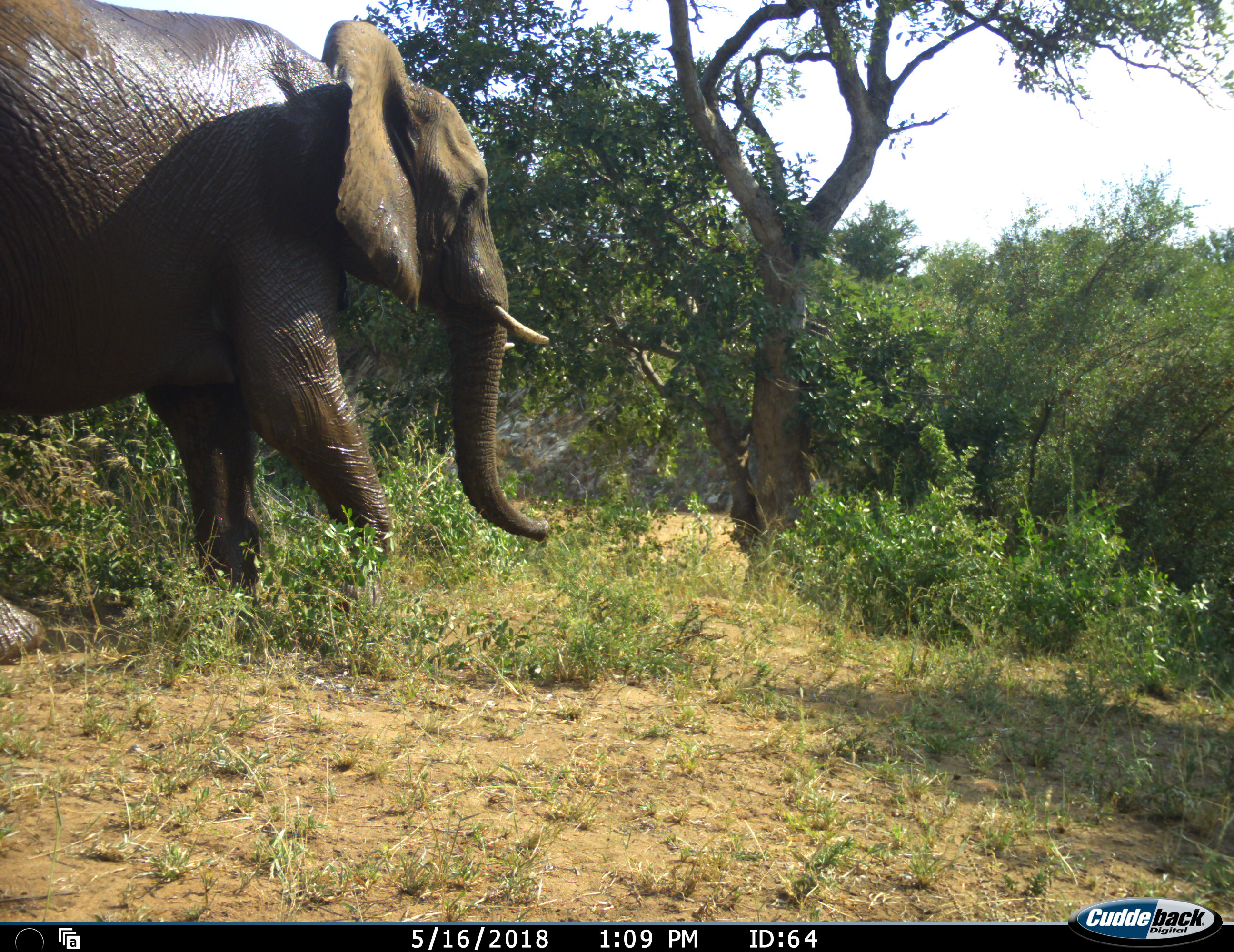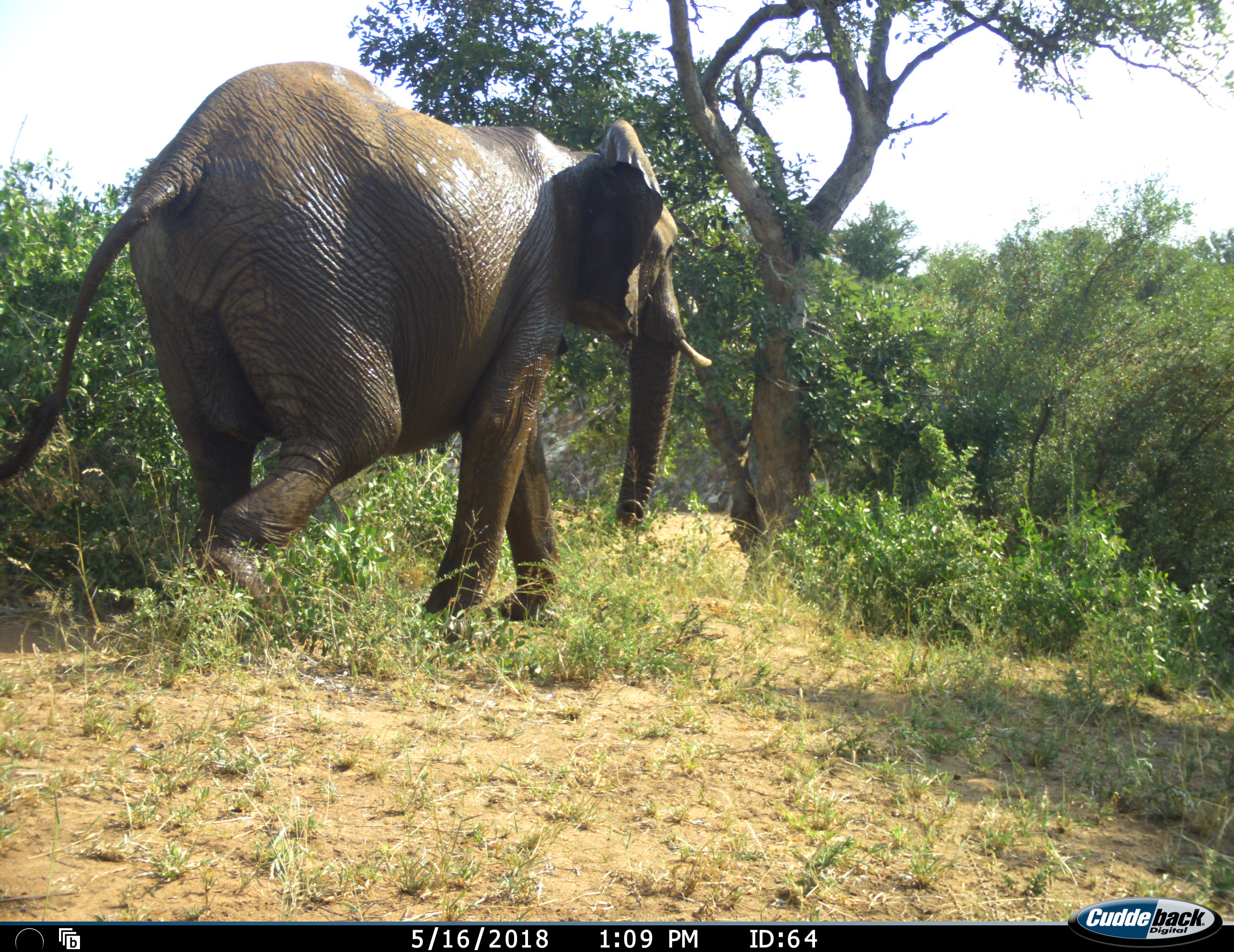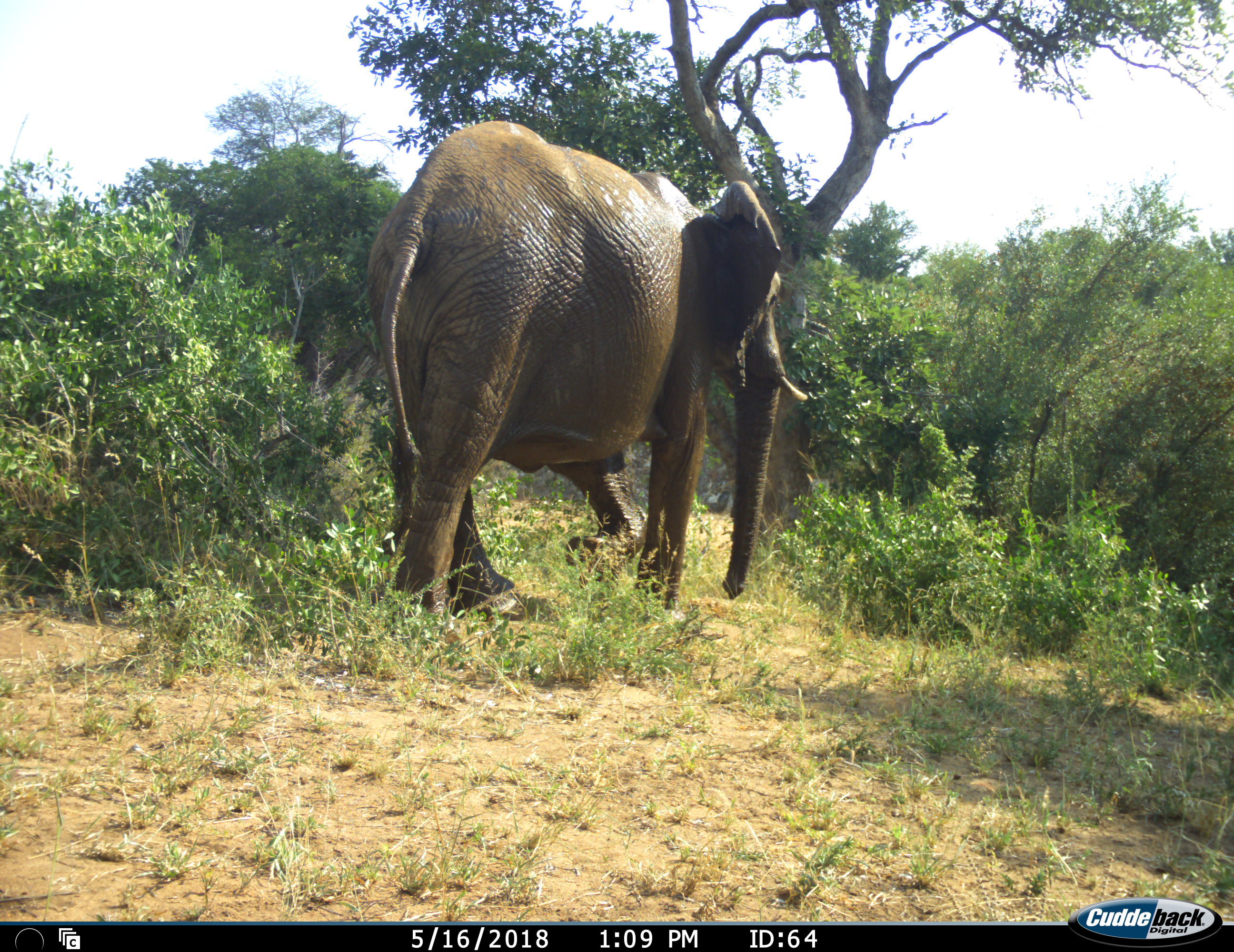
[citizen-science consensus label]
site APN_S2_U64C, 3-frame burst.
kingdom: Animalia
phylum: Chordata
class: Mammalia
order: Proboscidea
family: Elephantidae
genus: Loxodonta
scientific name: Loxodonta africana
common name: african bush elephant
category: elephant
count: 1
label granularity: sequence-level